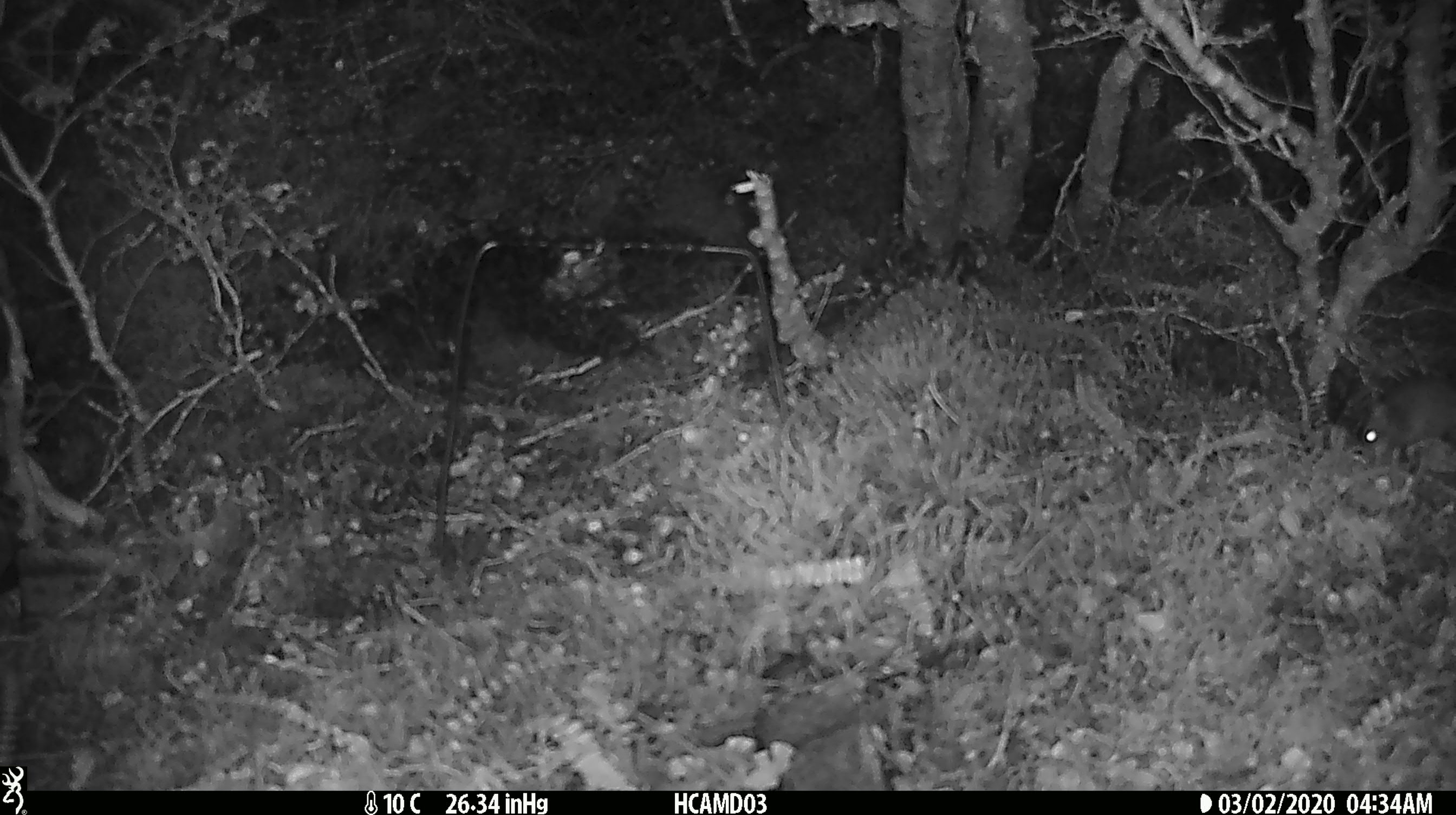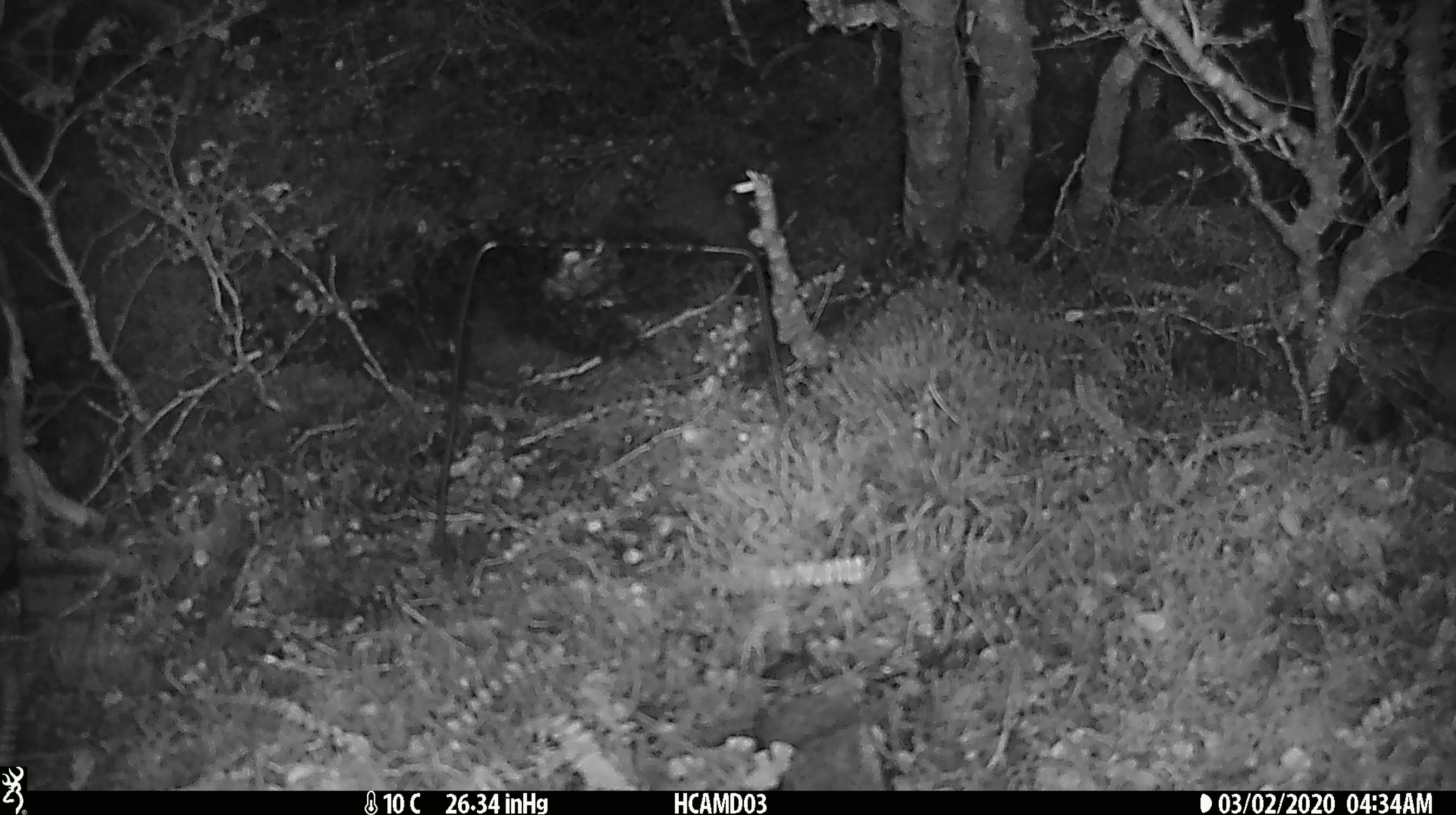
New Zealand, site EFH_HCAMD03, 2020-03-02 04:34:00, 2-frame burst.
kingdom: Animalia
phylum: Chordata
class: Mammalia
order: Rodentia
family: Muridae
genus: Mus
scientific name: Mus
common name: mouse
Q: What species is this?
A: Mouse (Mus).